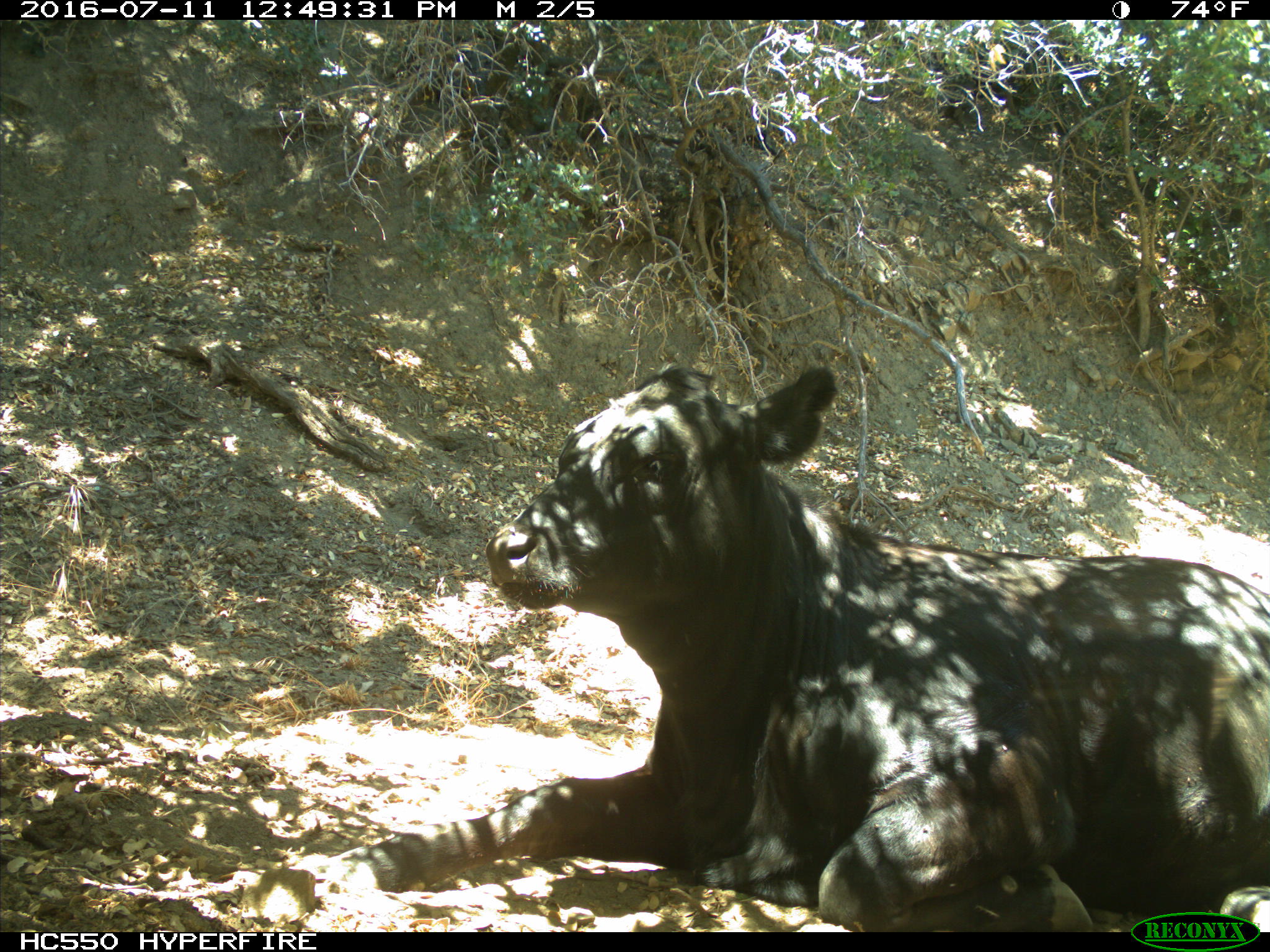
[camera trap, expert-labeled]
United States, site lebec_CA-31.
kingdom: Animalia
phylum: Chordata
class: Mammalia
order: Artiodactyla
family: Bovidae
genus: Bos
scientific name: Bos taurus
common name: domestic cow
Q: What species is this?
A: Bos taurus (domestic cow).